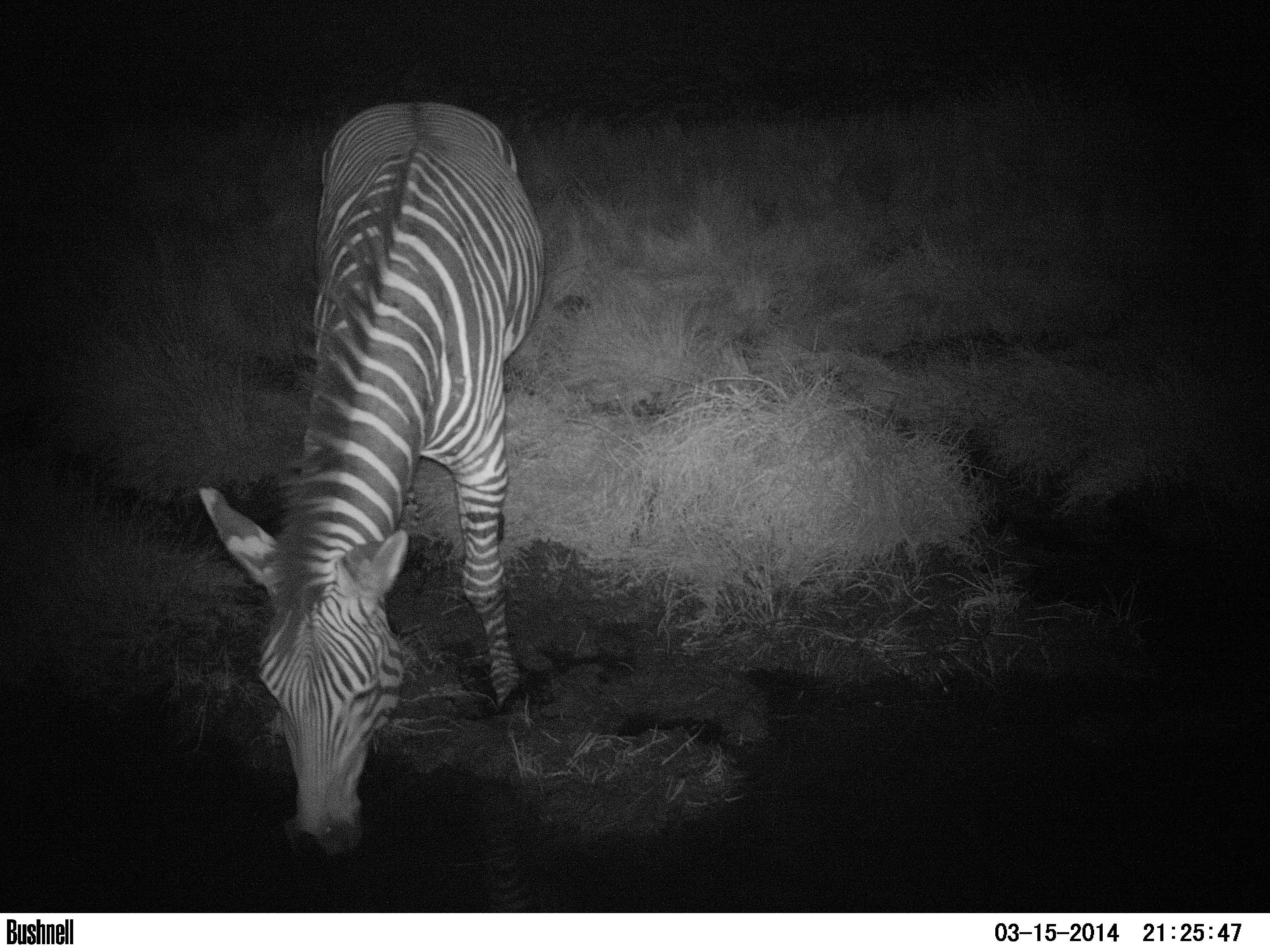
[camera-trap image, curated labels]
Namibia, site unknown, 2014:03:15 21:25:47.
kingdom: Animalia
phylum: Chordata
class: Mammalia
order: Perissodactyla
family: Equidae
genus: Equus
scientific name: Equus zebra hartmannae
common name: hartmann's mountain zebra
Equus zebra hartmannae (hartmann's mountain zebra).